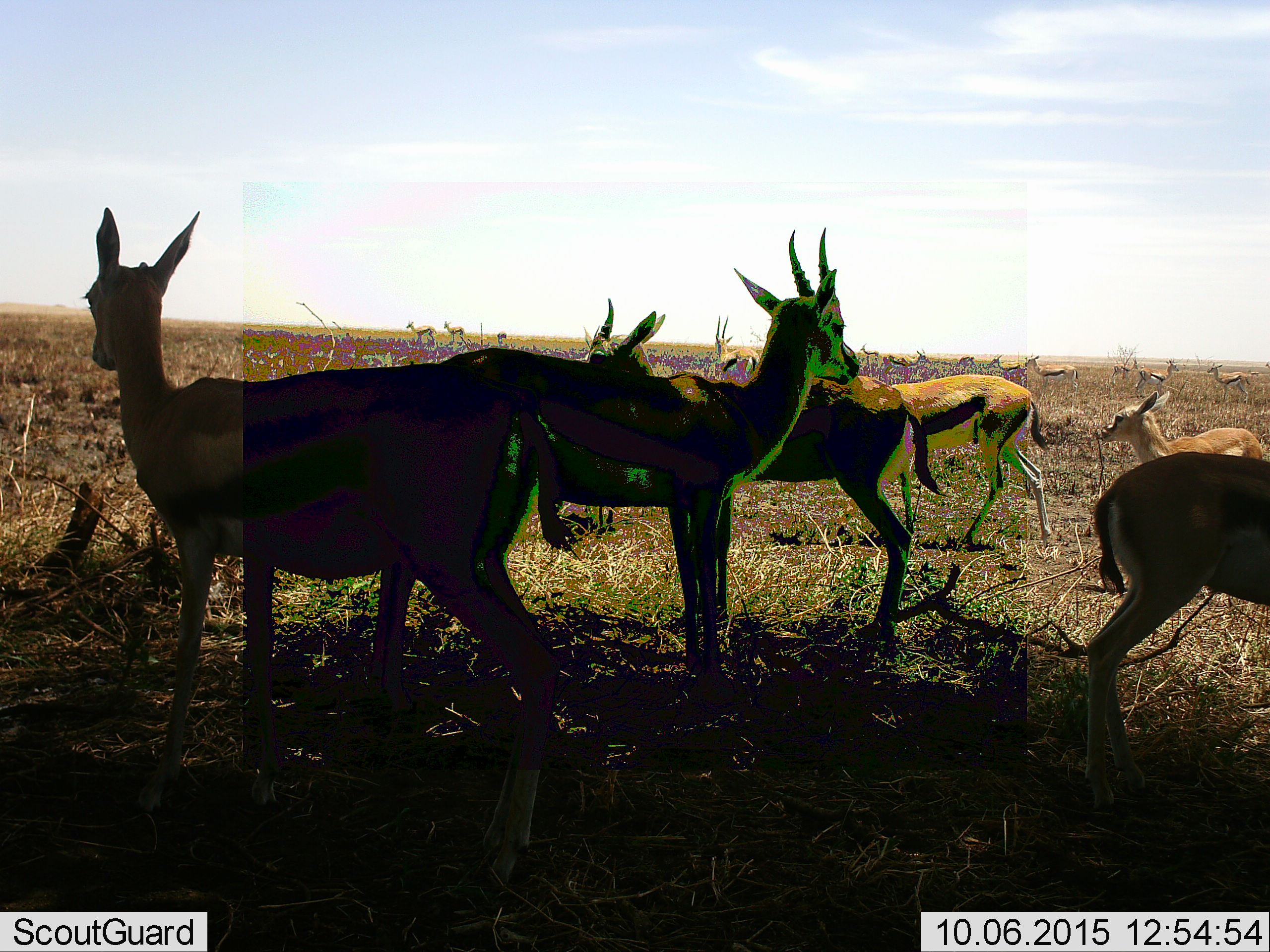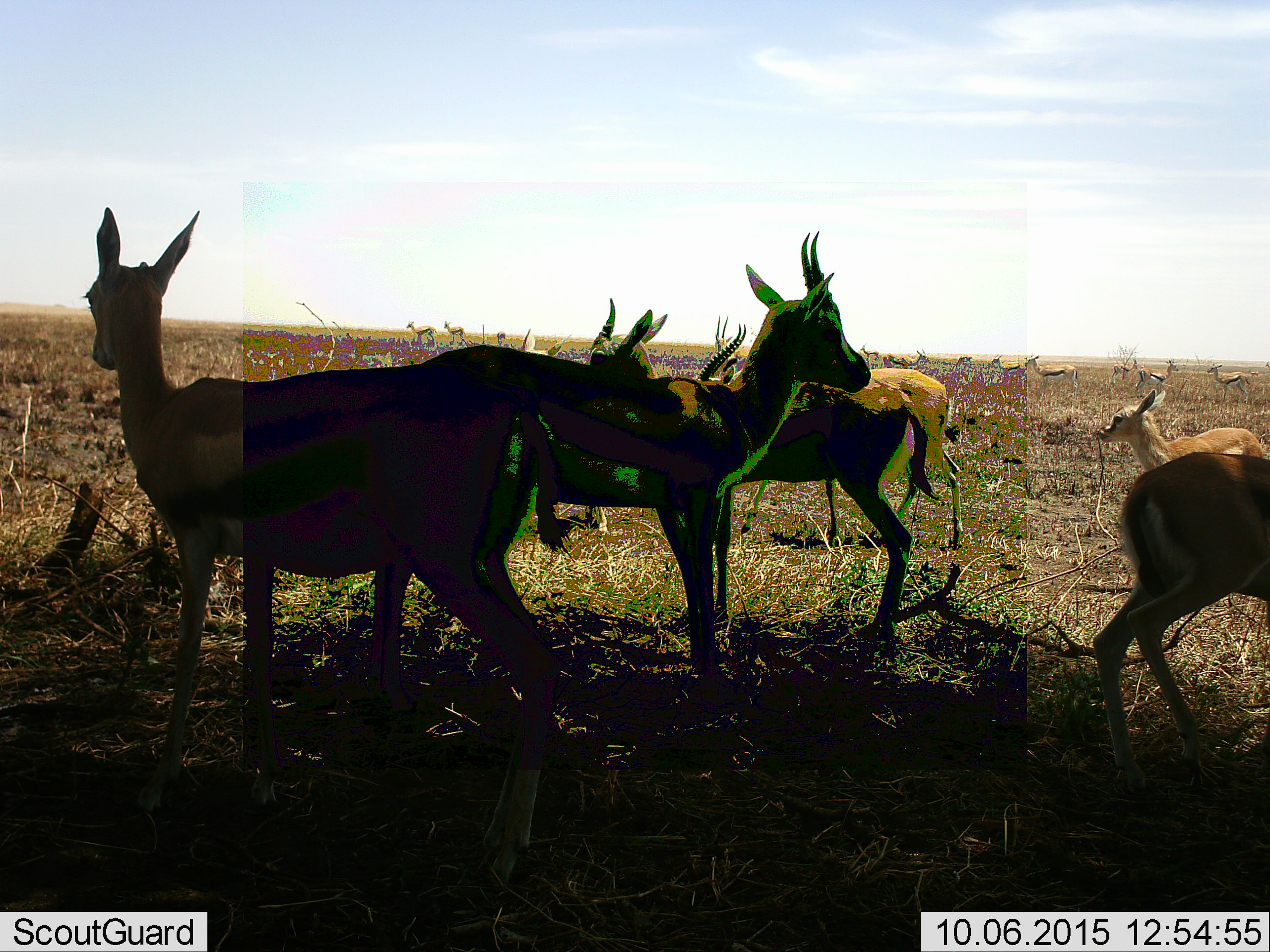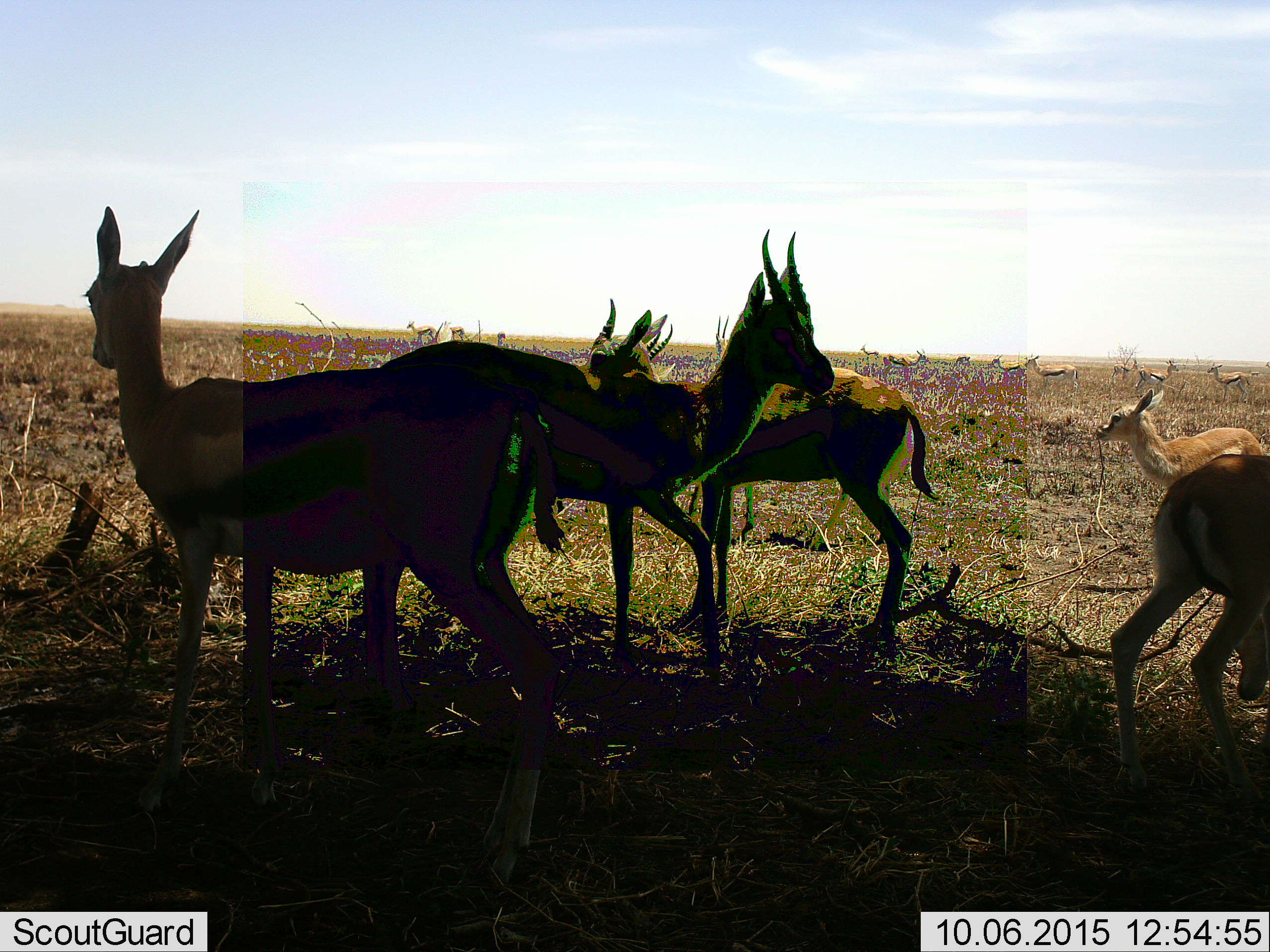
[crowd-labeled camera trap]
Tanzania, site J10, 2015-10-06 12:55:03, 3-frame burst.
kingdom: Animalia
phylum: Chordata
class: Mammalia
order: Artiodactyla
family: Bovidae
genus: Eudorcas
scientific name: Eudorcas thomsonii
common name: thomson's gazelle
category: gazellethomsons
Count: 11-50.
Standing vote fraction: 100%.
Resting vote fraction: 22%.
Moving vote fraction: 56%.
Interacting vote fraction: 11%.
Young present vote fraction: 56%.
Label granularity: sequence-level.